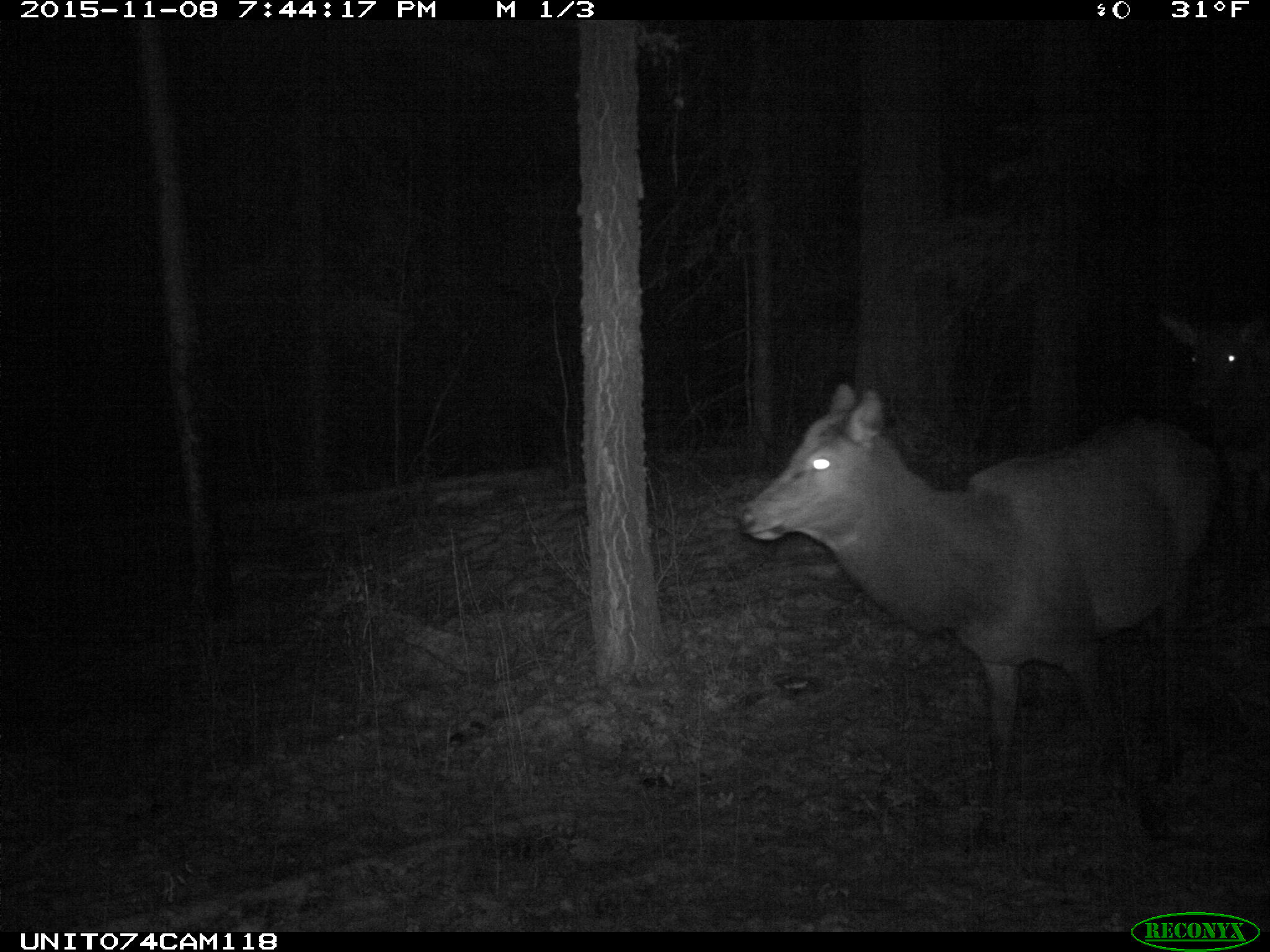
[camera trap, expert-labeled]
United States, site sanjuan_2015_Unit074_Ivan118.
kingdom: Animalia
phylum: Chordata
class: Mammalia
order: Artiodactyla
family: Cervidae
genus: Cervus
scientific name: Cervus elaphus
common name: red deer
Cervus elaphus (red deer).